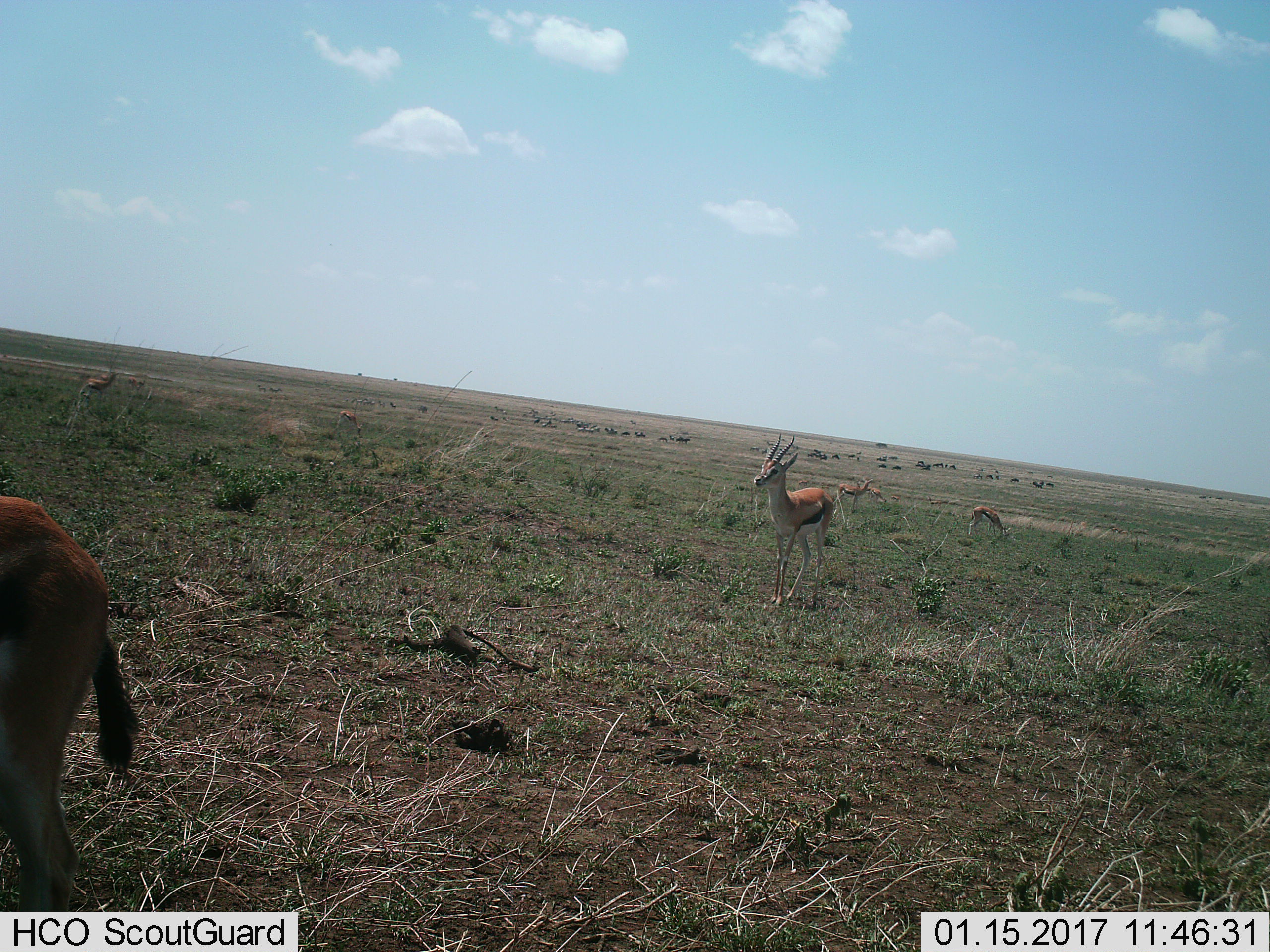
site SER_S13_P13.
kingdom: Animalia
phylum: Chordata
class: Mammalia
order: Artiodactyla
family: Bovidae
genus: Eudorcas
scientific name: Eudorcas thomsonii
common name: thomson's gazelle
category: gazellethomsons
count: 8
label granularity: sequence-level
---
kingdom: Animalia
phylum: Chordata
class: Mammalia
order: Artiodactyla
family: Bovidae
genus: Connochaetes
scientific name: Connochaetes taurinus taurinus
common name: blue wildebeest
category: wildebeestblue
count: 11-50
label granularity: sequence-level